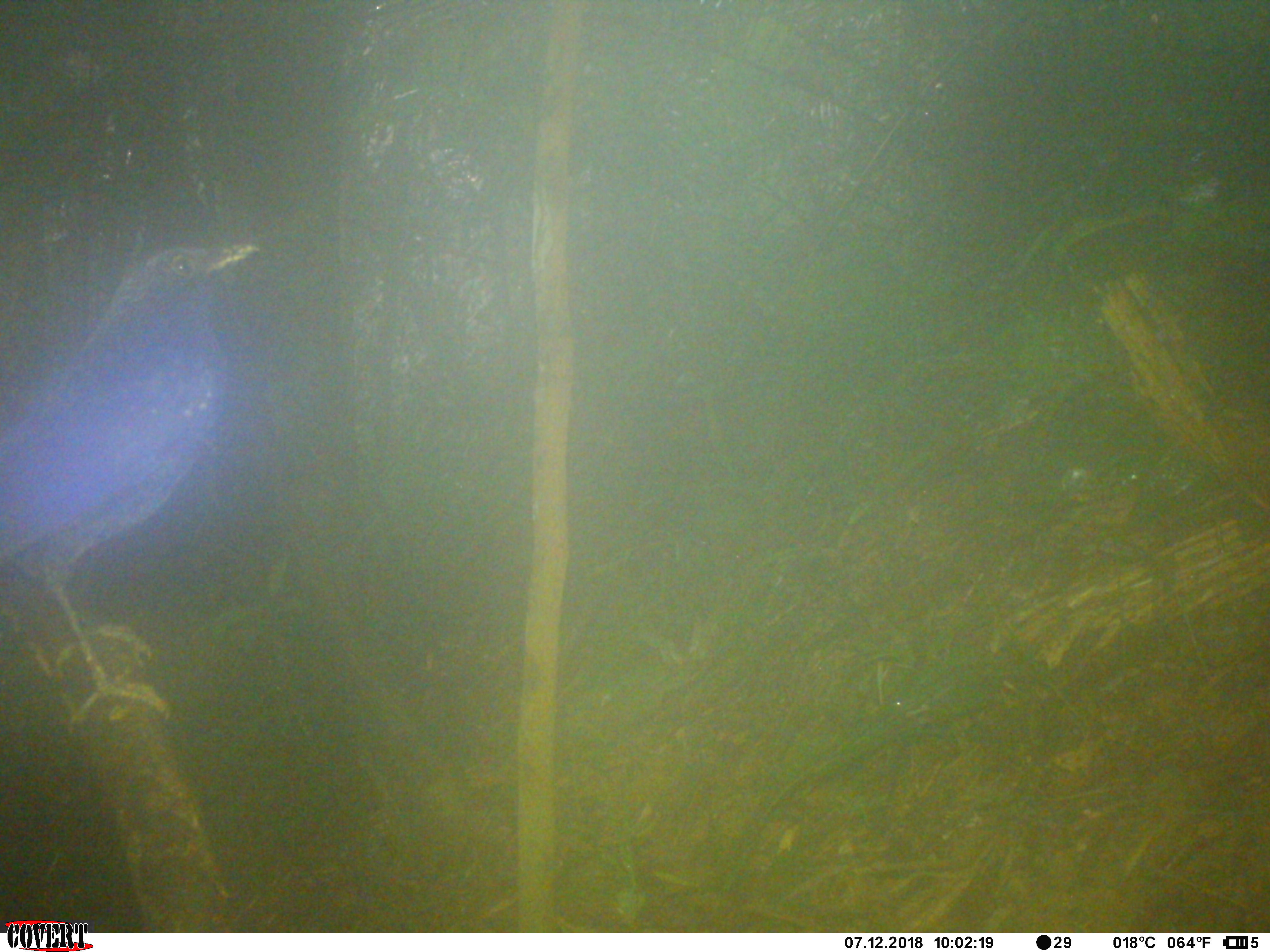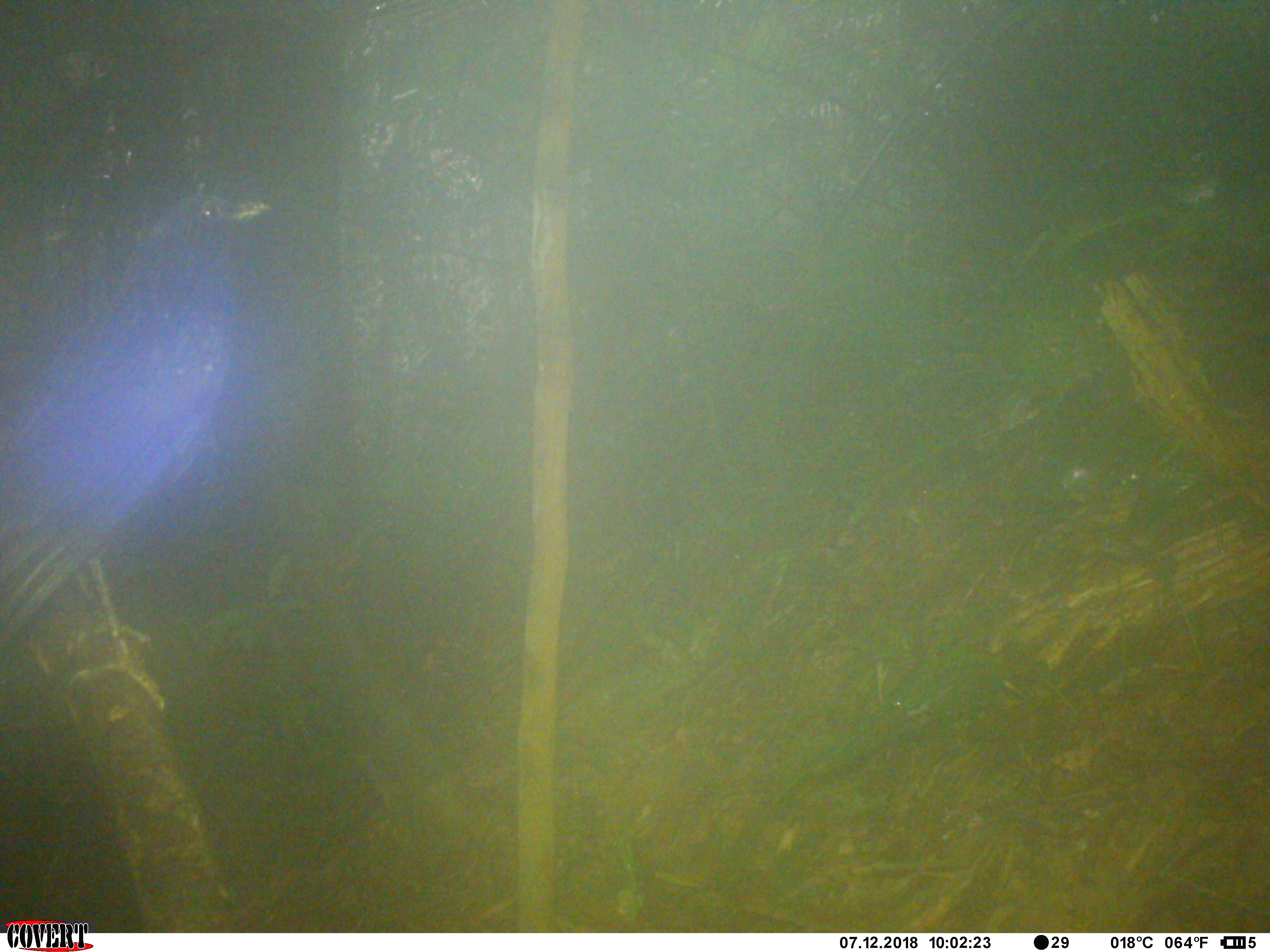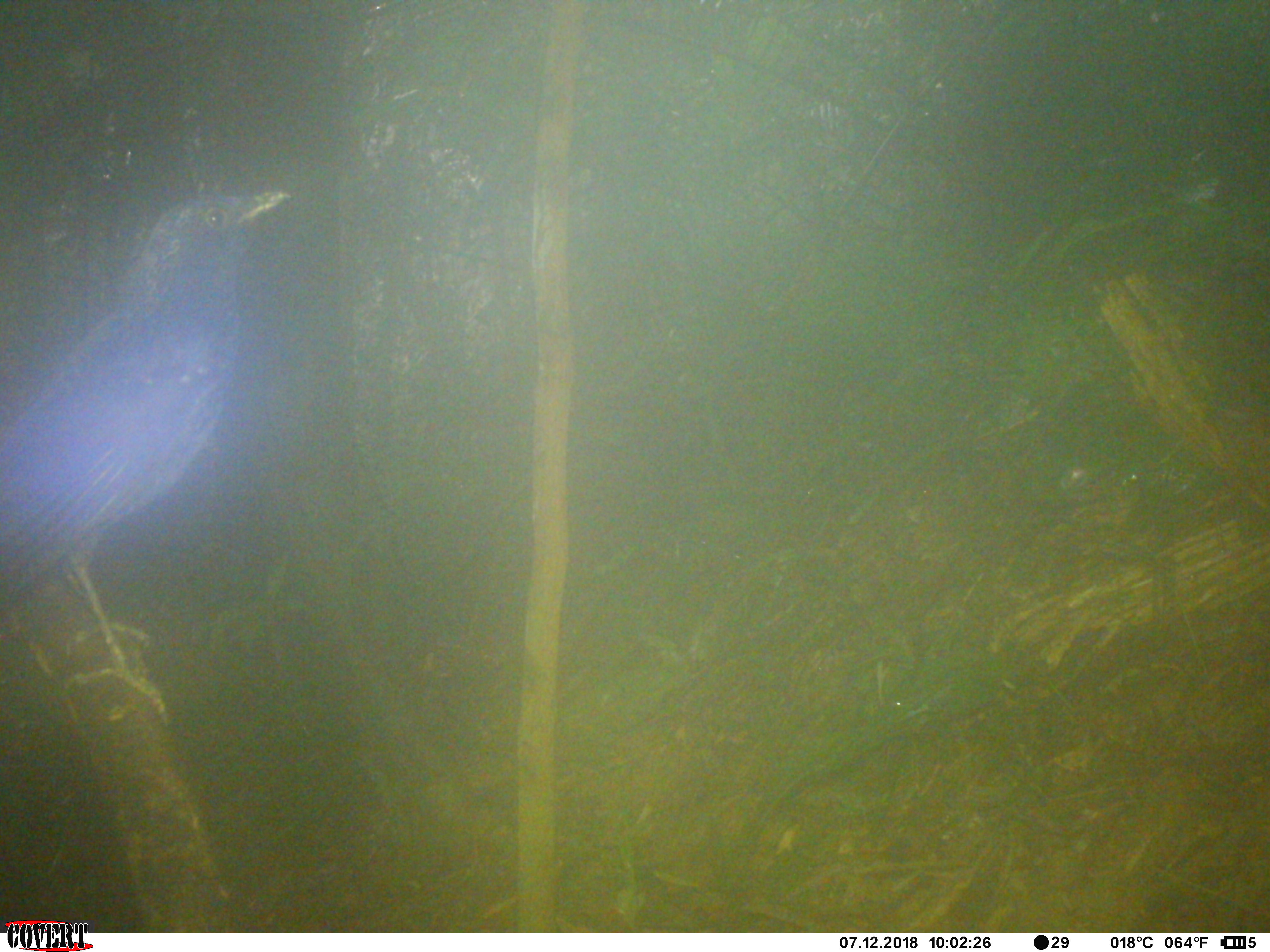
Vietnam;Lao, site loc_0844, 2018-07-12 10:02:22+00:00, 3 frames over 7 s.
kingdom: Animalia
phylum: Chordata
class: Aves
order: Passeriformes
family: Muscicapidae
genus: Myophonus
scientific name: Myophonus caeruleus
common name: blue whistling thrush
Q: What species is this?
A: Blue whistling thrush (Myophonus caeruleus).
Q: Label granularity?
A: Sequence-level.